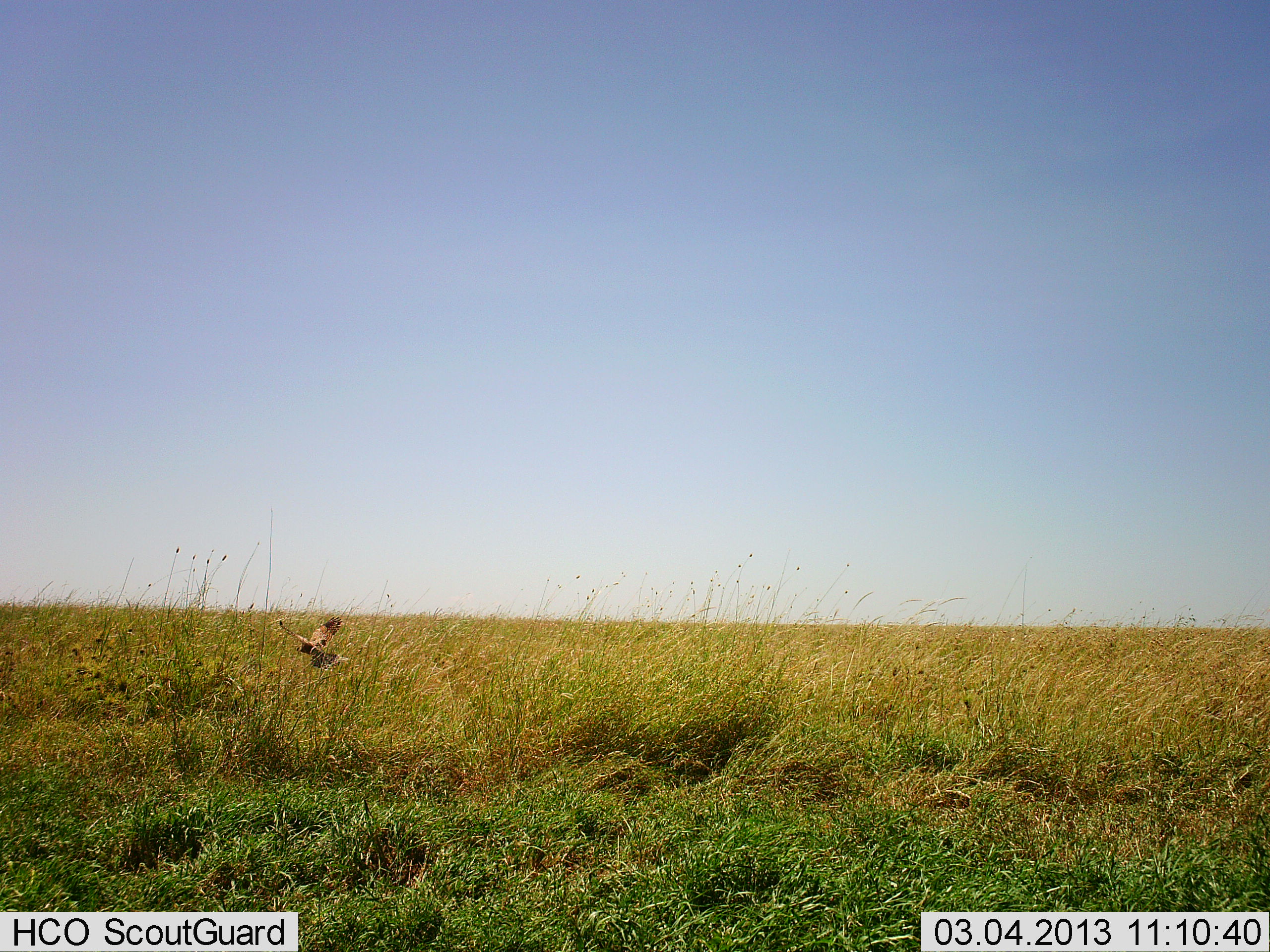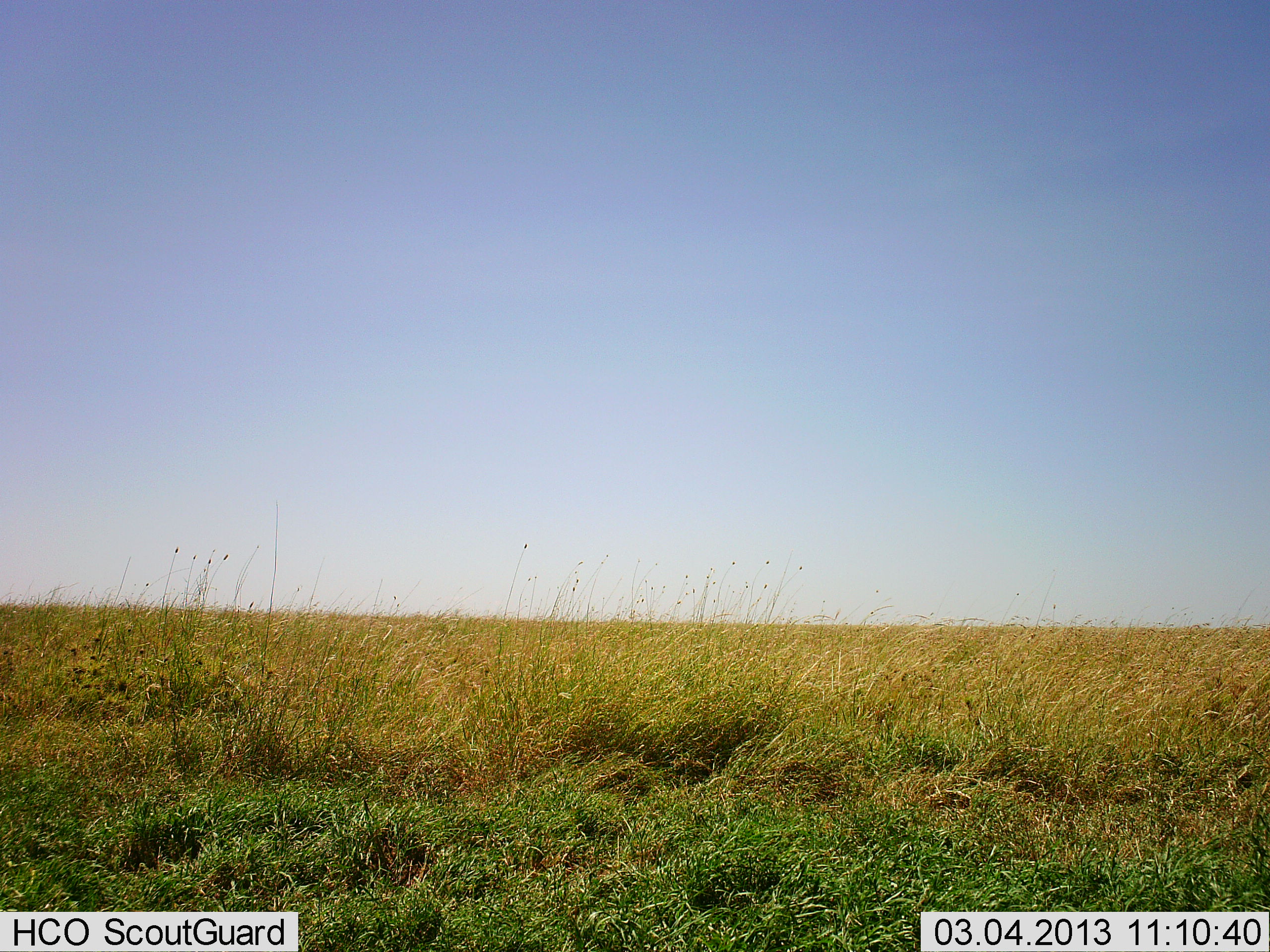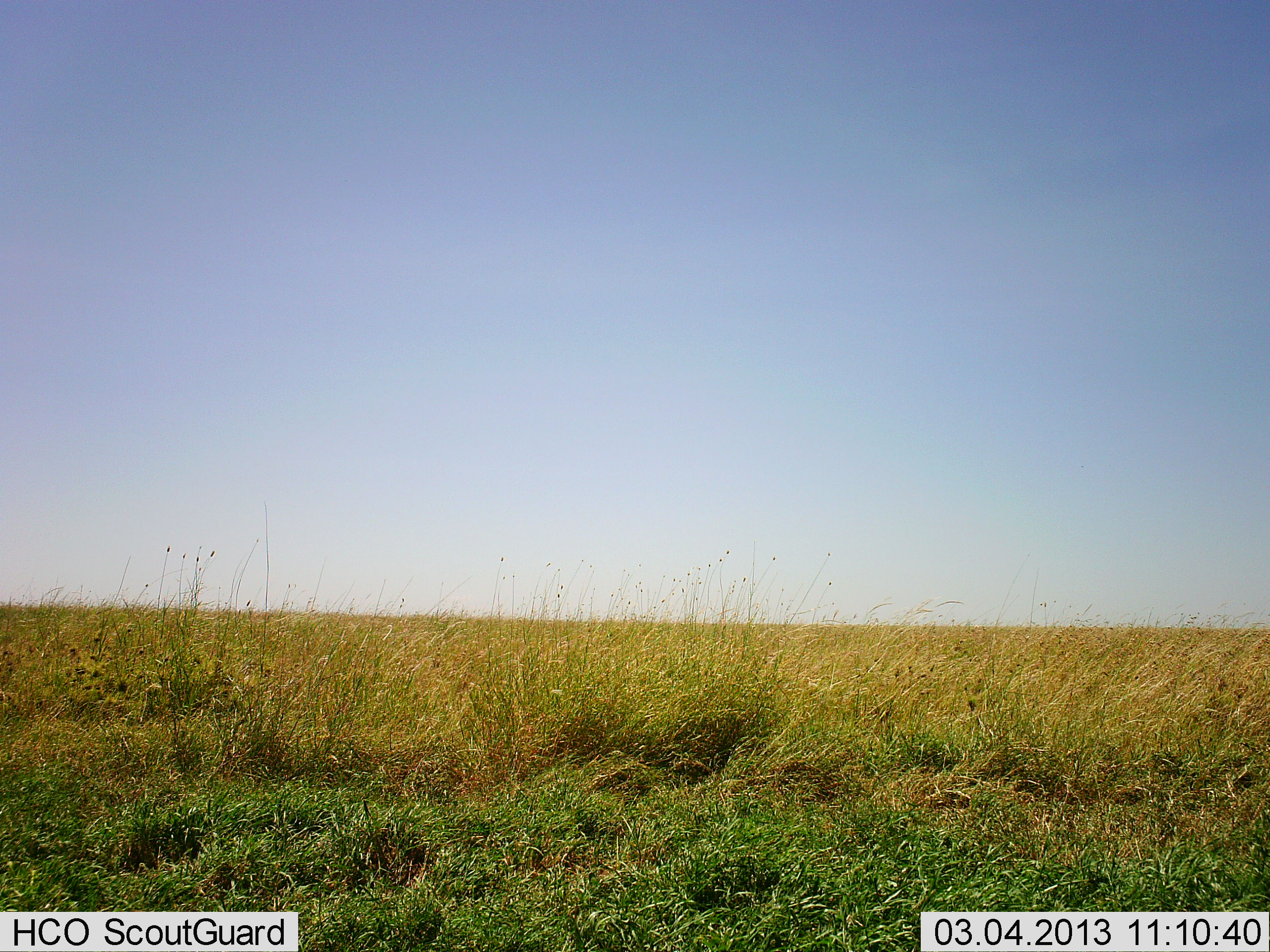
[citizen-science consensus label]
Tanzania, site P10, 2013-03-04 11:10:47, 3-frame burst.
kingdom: Animalia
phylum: Chordata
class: Aves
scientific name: Aves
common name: bird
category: otherbird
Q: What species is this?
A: Otherbird (bird) (Aves).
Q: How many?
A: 1.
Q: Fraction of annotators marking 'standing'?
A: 0%.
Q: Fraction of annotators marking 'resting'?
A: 0%.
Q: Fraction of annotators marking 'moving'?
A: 95%.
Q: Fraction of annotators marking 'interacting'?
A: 0%.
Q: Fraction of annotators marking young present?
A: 0%.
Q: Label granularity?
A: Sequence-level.